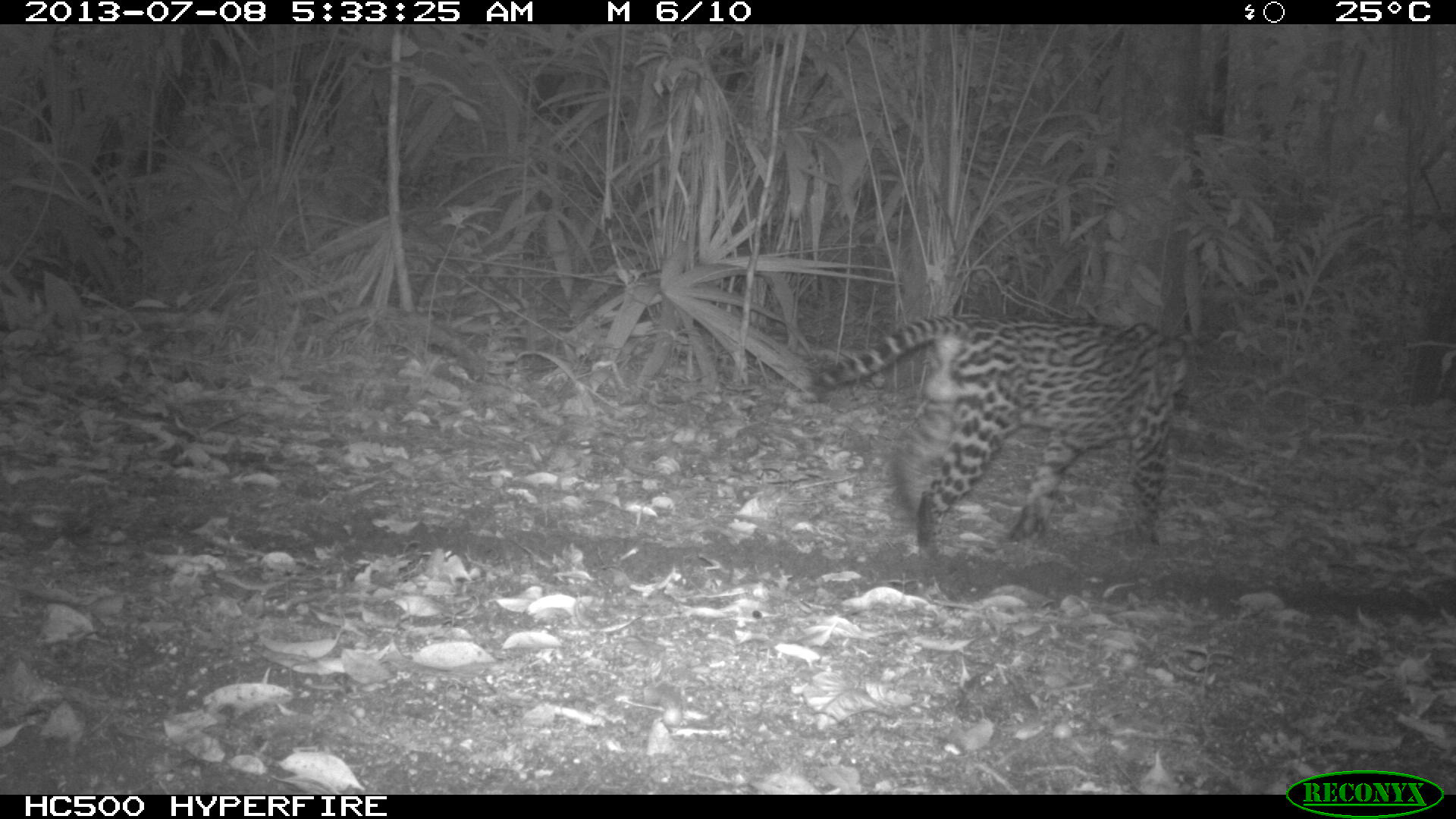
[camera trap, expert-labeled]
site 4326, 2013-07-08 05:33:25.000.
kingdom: Animalia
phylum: Chordata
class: Mammalia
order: Carnivora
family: Felidae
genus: Leopardus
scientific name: Leopardus pardalis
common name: ocelot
Leopardus pardalis (ocelot), count 1, sex male.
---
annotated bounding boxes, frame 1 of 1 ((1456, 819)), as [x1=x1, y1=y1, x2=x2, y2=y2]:
leopardus pardalis: [x1=803, y1=305, x2=1198, y2=562]